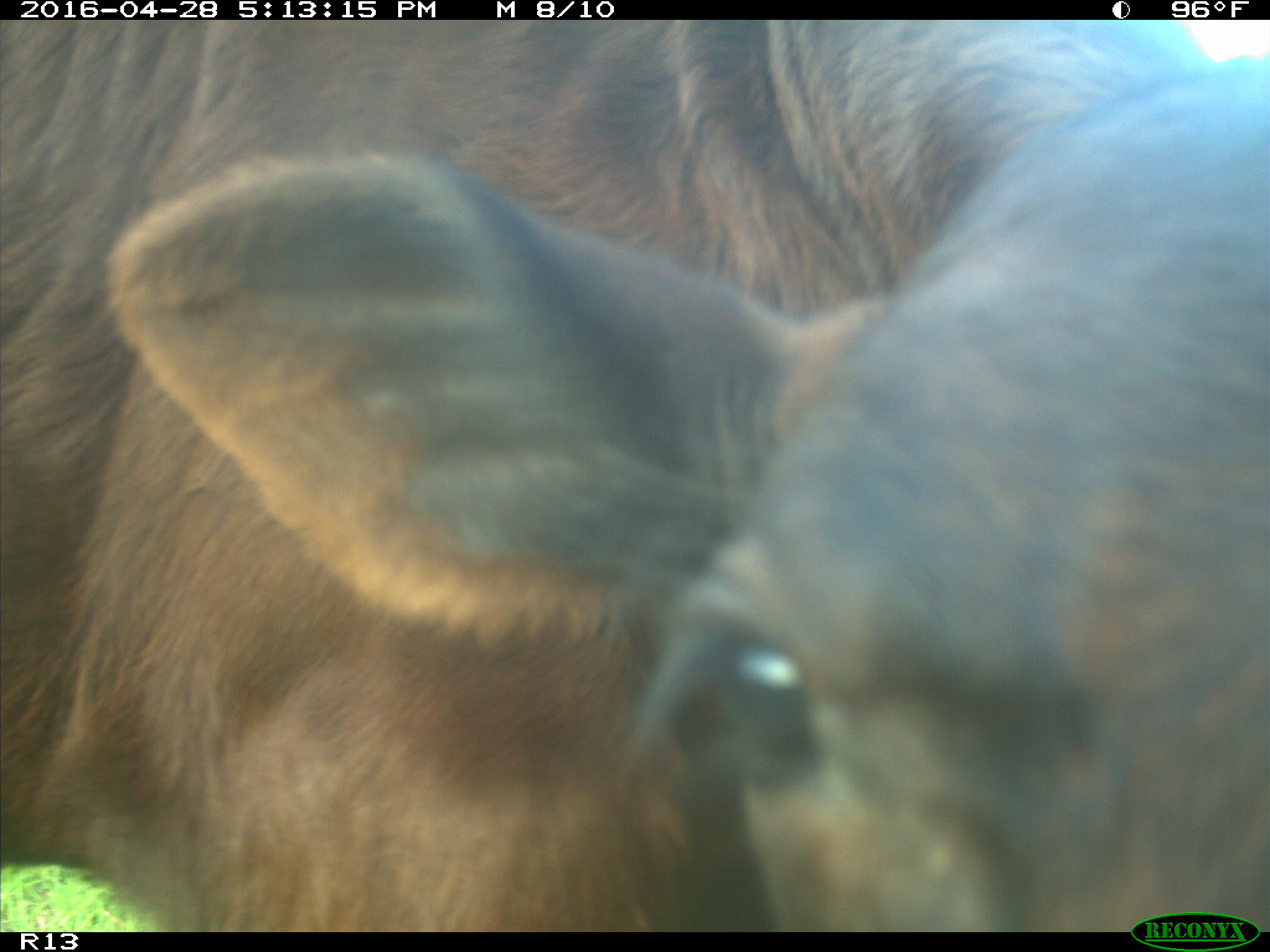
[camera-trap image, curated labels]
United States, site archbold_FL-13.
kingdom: Animalia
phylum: Chordata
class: Mammalia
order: Artiodactyla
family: Bovidae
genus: Bos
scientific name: Bos taurus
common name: domestic cow